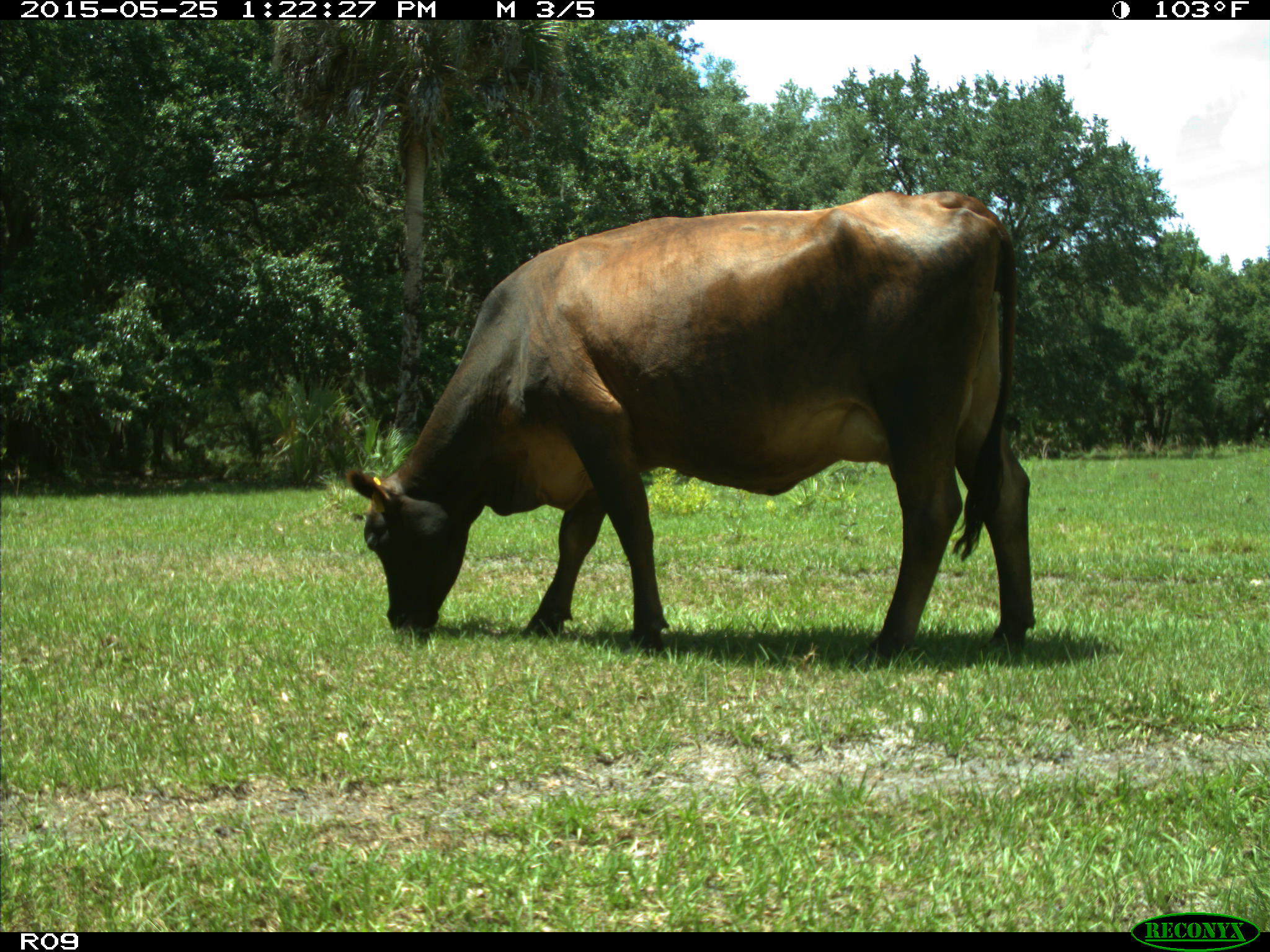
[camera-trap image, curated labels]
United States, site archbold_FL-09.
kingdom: Animalia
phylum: Chordata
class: Mammalia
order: Artiodactyla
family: Bovidae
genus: Bos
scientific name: Bos taurus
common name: domestic cow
Bos taurus (domestic cow).